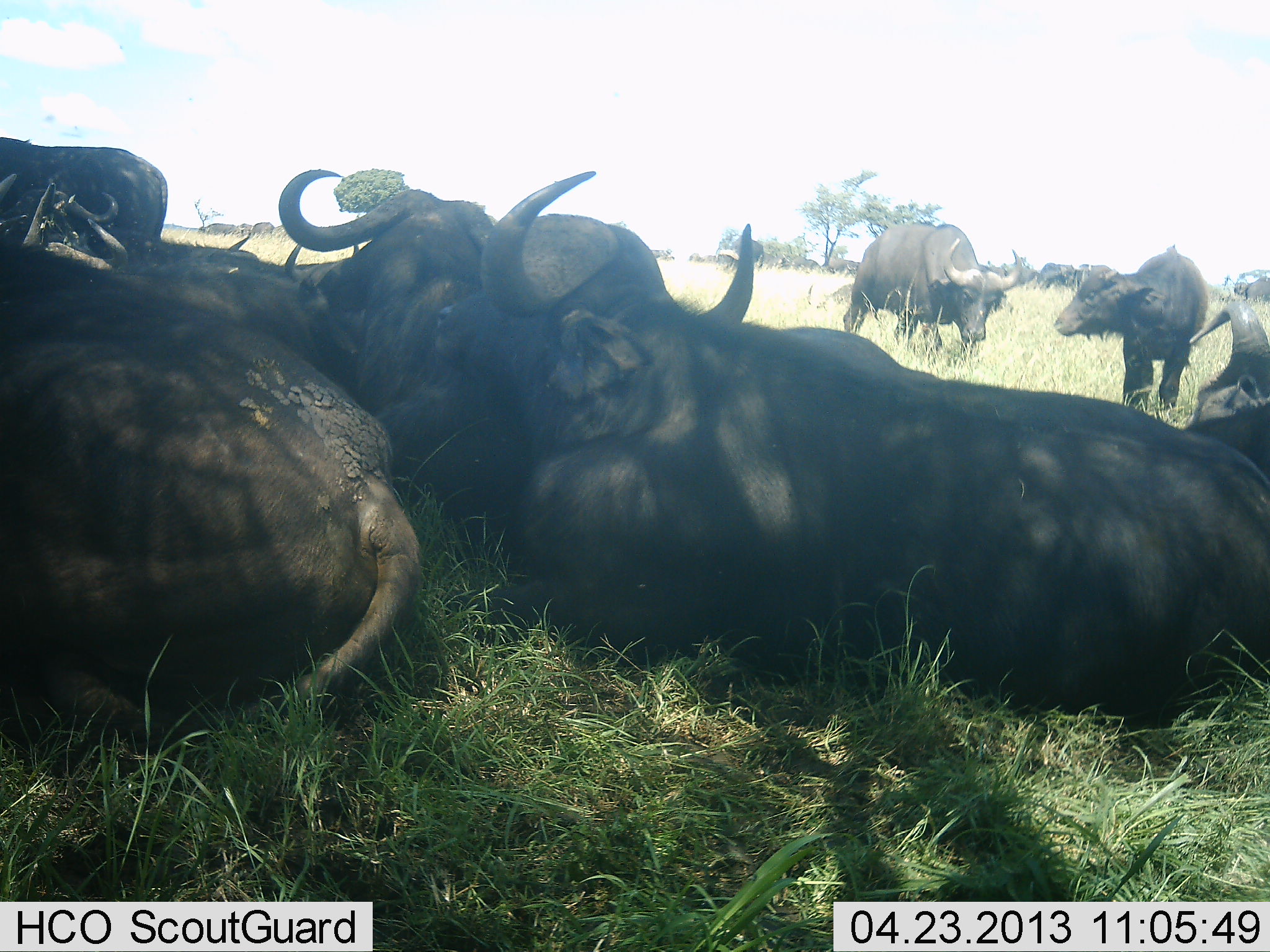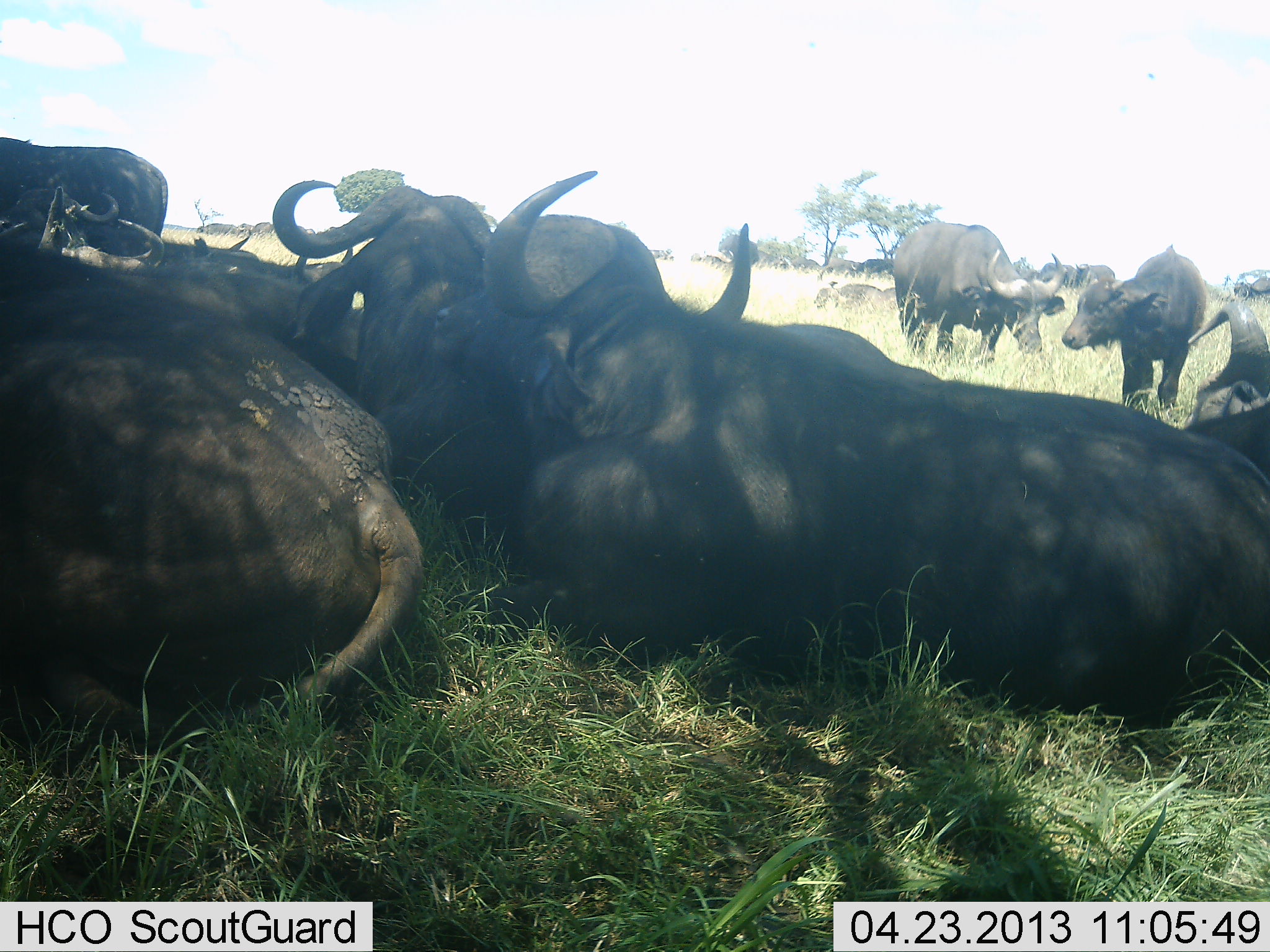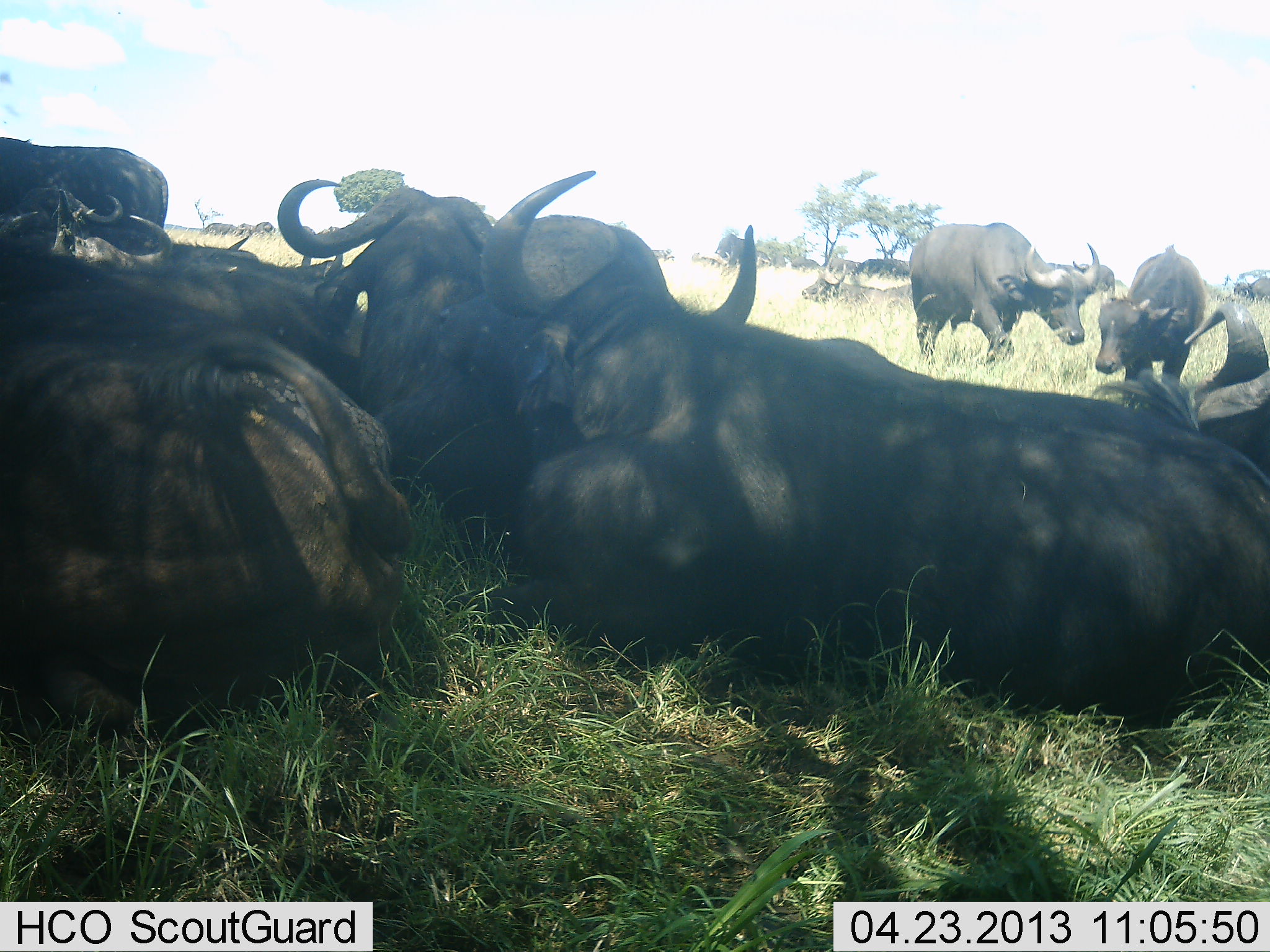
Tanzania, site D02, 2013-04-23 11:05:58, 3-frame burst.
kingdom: Animalia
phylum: Chordata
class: Mammalia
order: Artiodactyla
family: Bovidae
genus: Syncerus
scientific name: Syncerus caffer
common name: cape buffalo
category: buffalo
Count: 11-50.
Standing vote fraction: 70%.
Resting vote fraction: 97%.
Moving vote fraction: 50%.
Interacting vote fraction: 17%.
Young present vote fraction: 13%.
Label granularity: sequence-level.